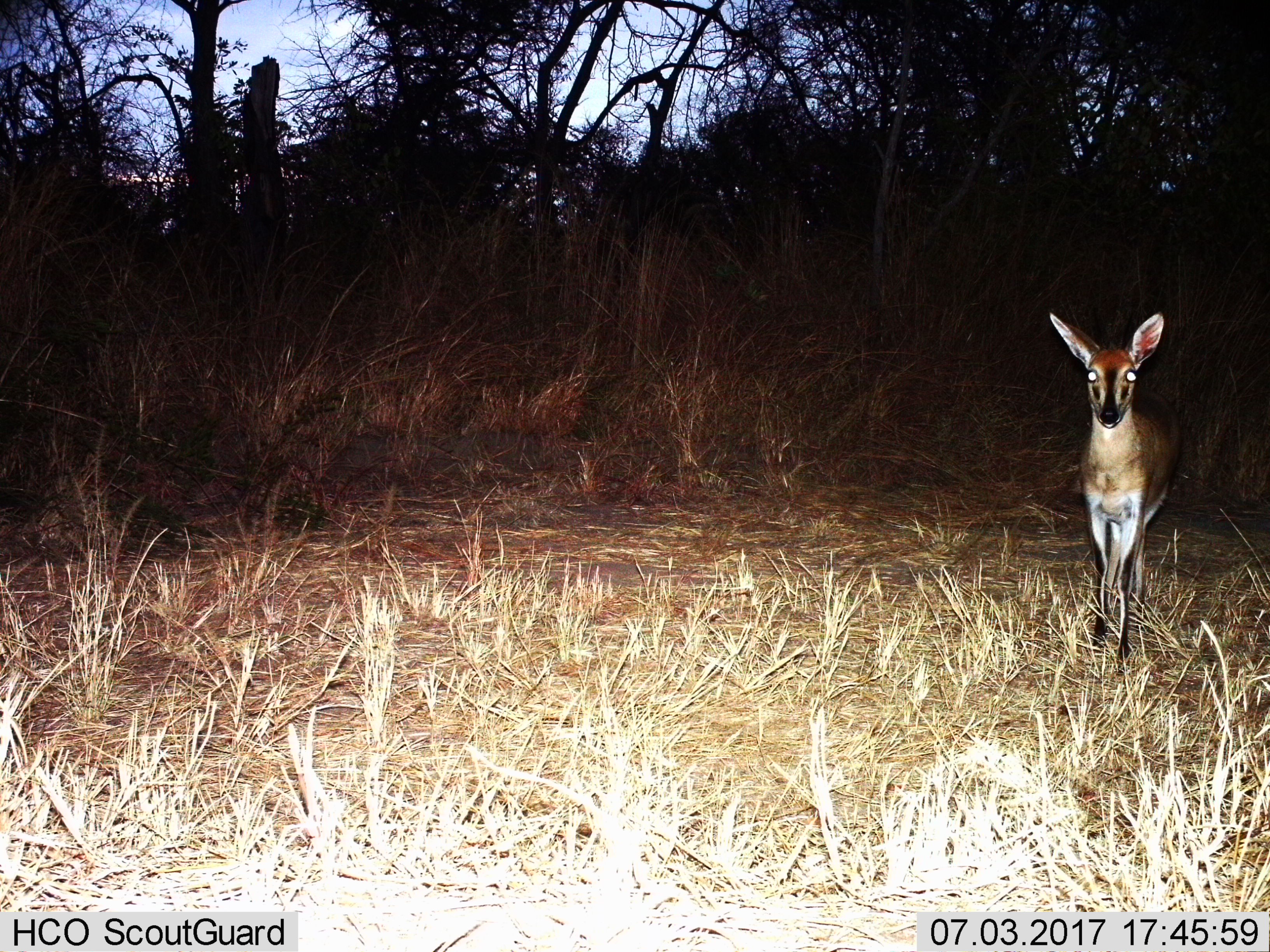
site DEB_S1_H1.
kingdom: Animalia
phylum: Chordata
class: Mammalia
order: Artiodactyla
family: Bovidae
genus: Sylvicapra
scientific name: Sylvicapra grimmia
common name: common duiker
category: duikercommongrey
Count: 1.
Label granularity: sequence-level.